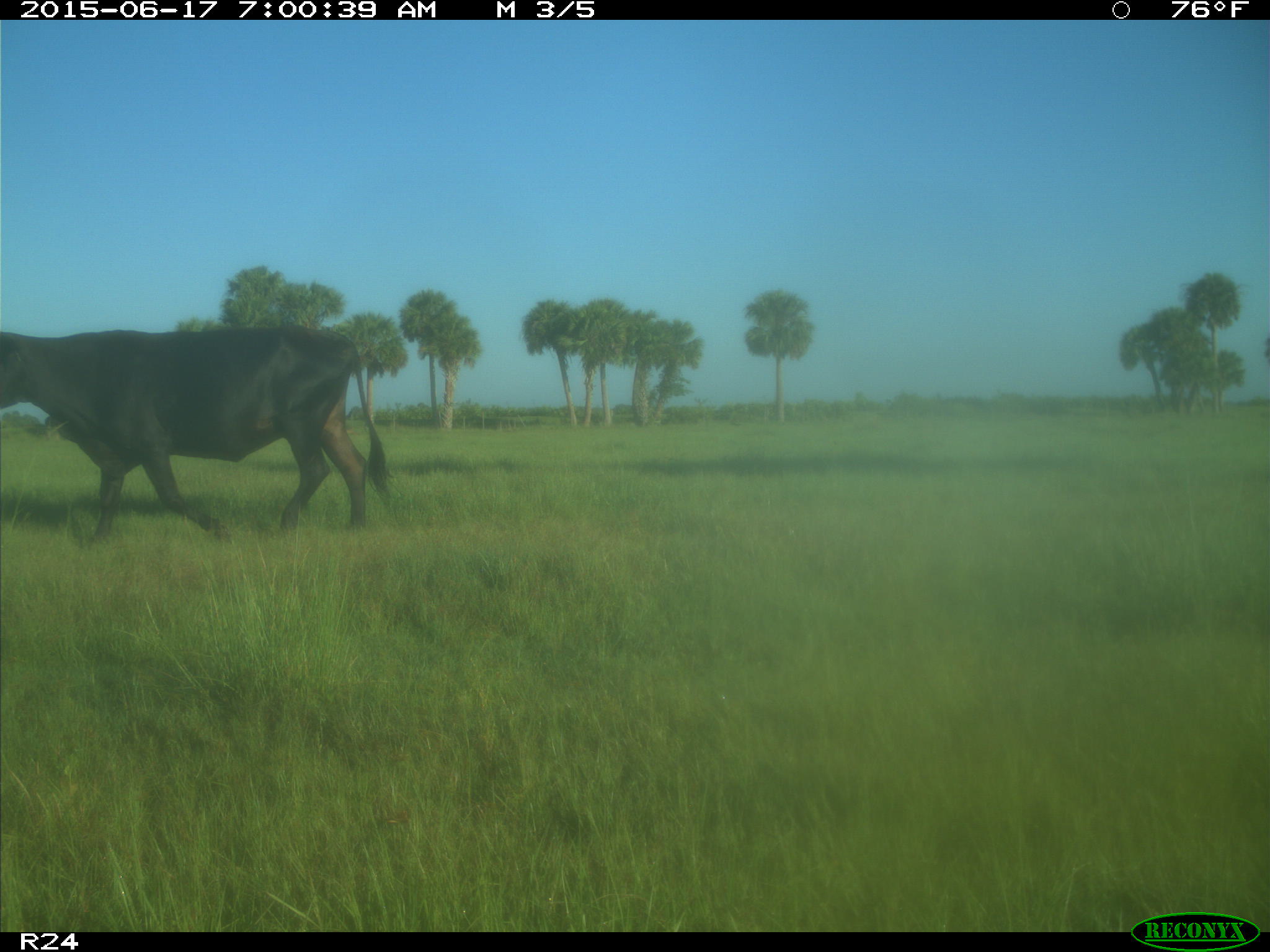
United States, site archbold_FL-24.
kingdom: Animalia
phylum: Chordata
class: Mammalia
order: Artiodactyla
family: Bovidae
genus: Bos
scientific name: Bos taurus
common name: domestic cow